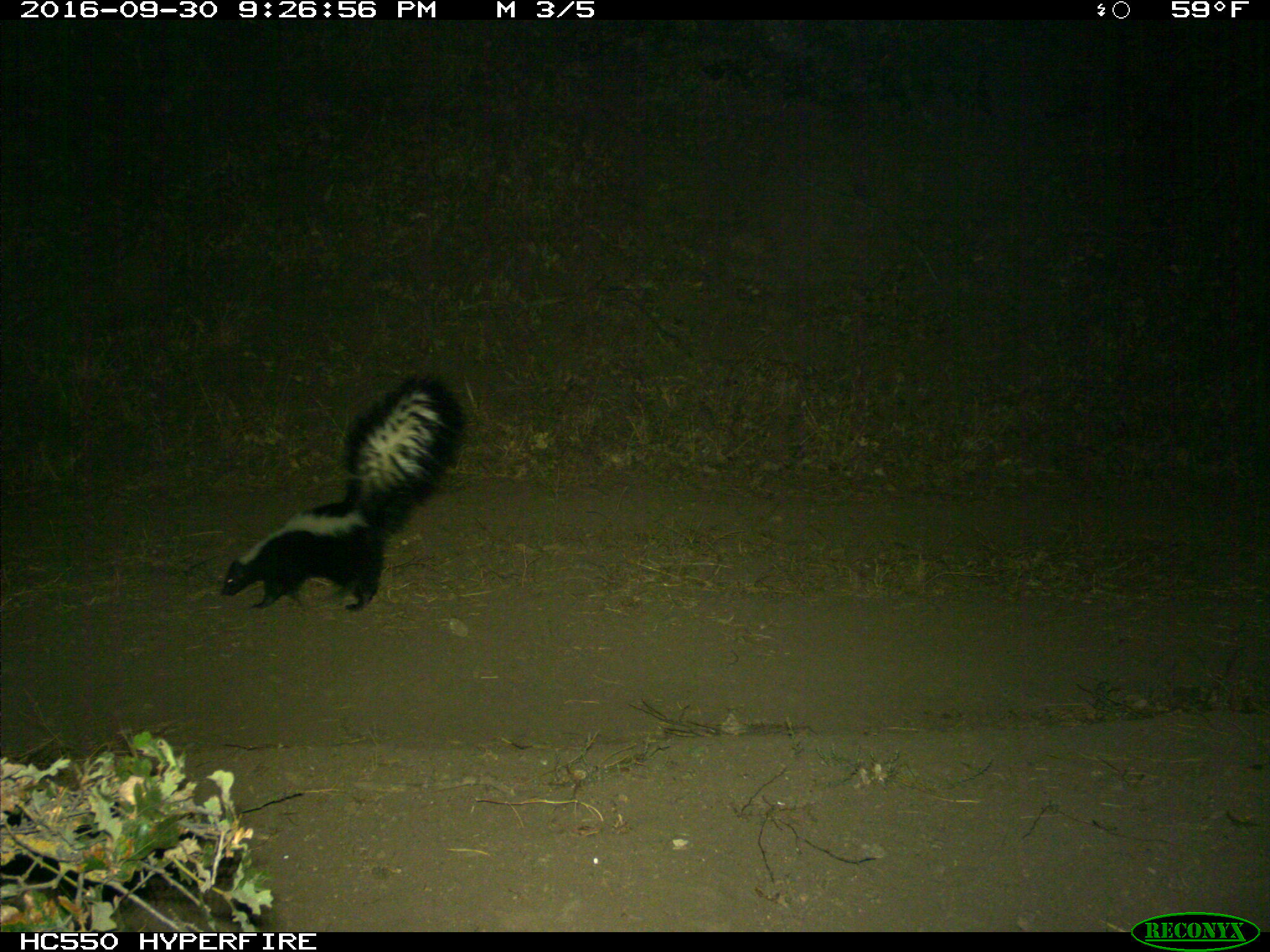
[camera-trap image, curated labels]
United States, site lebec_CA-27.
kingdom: Animalia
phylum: Chordata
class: Mammalia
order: Carnivora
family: Mephitidae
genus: Mephitis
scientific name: Mephitis mephitis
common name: striped skunk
Mephitis mephitis (striped skunk).